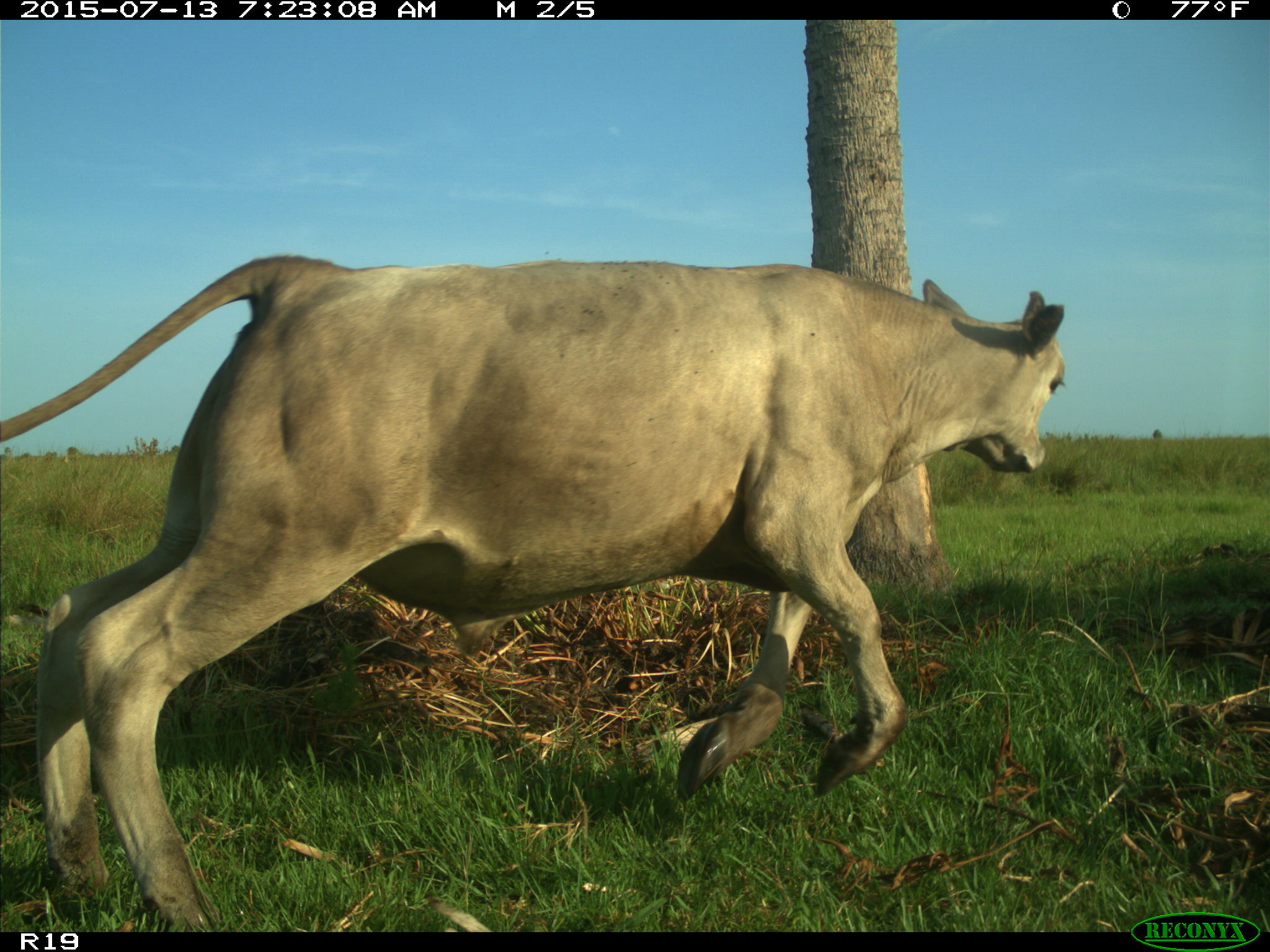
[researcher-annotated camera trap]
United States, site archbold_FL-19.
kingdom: Animalia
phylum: Chordata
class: Mammalia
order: Artiodactyla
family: Bovidae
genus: Bos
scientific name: Bos taurus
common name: domestic cow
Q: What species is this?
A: Bos taurus (domestic cow).